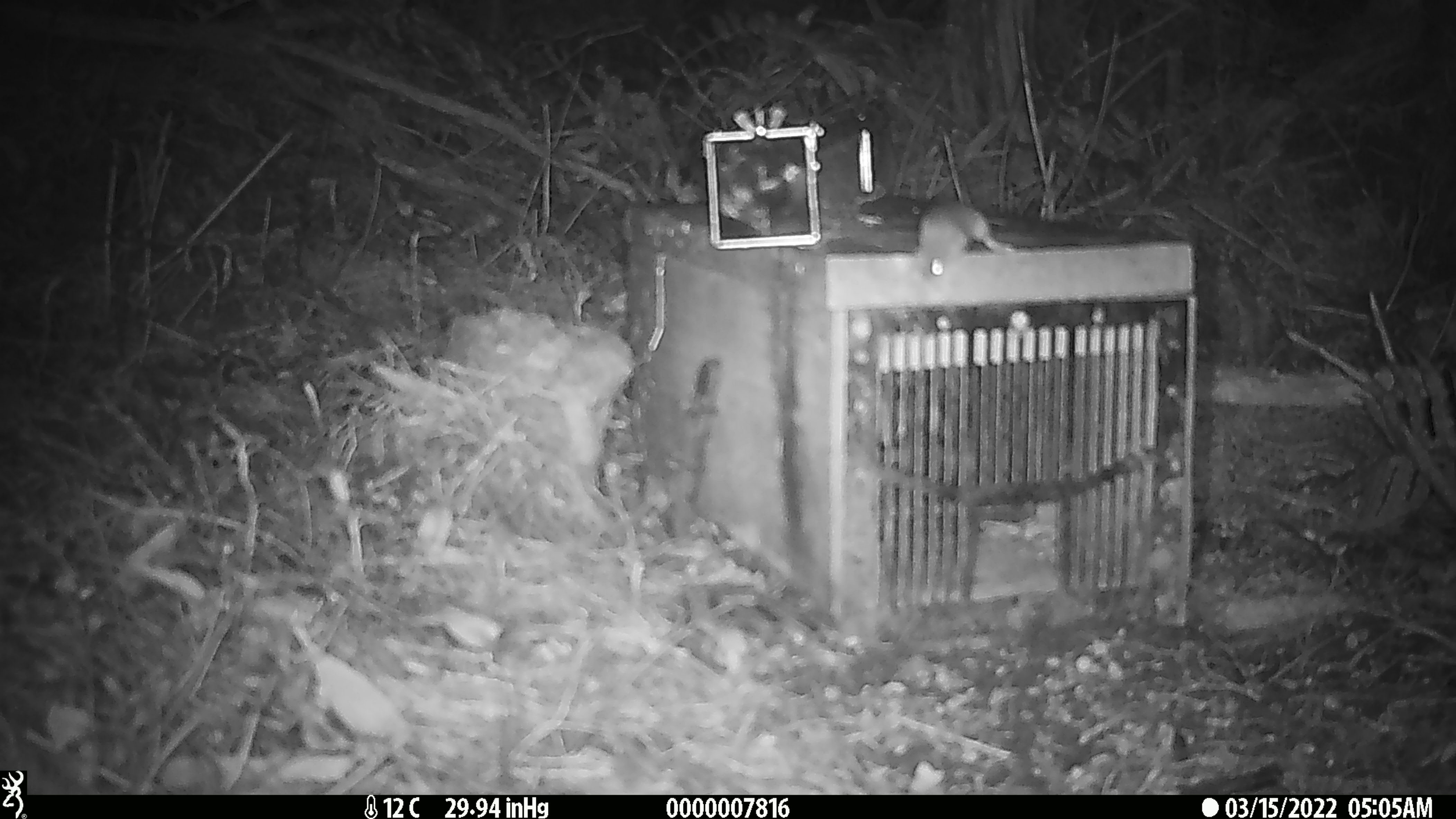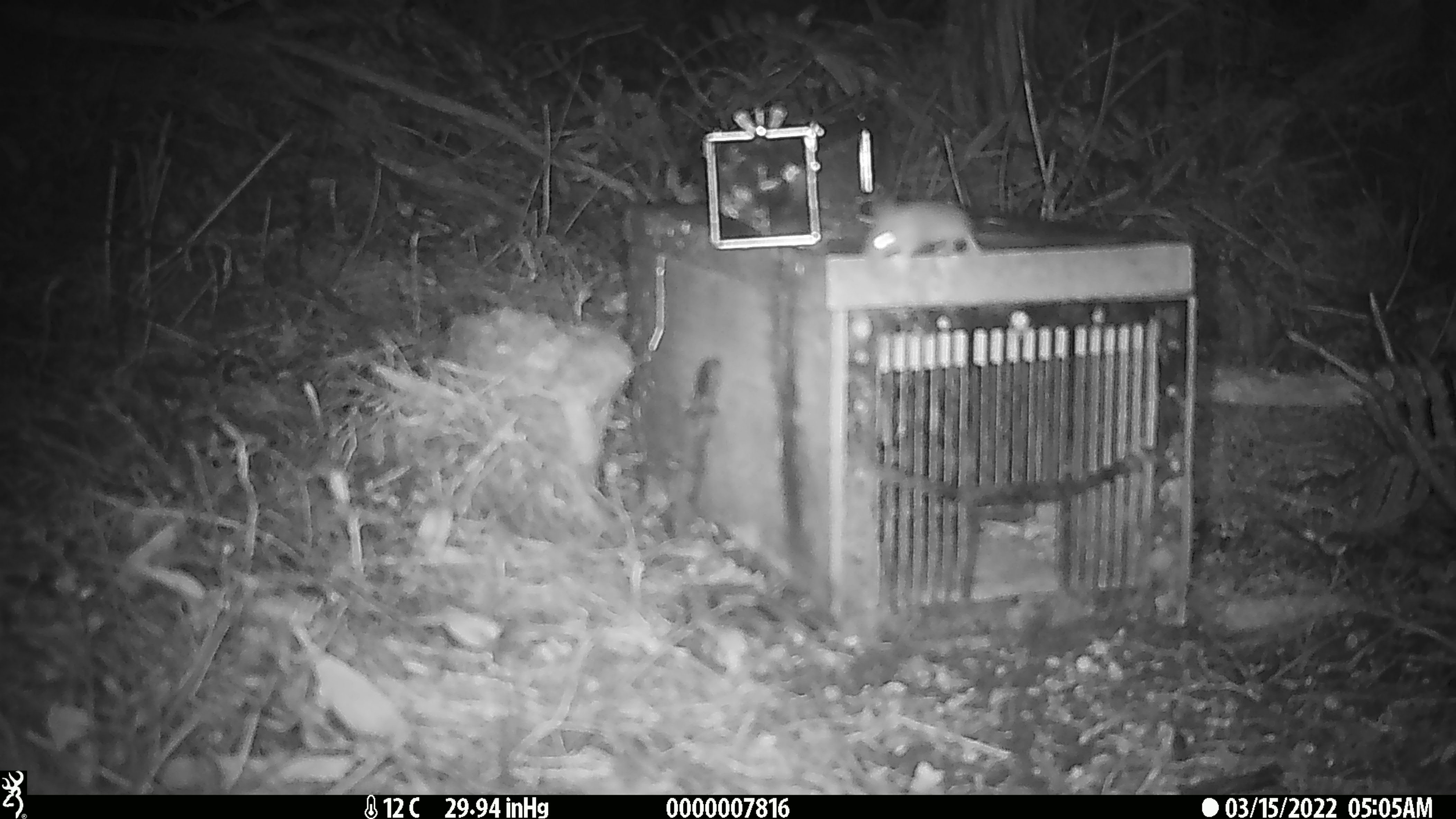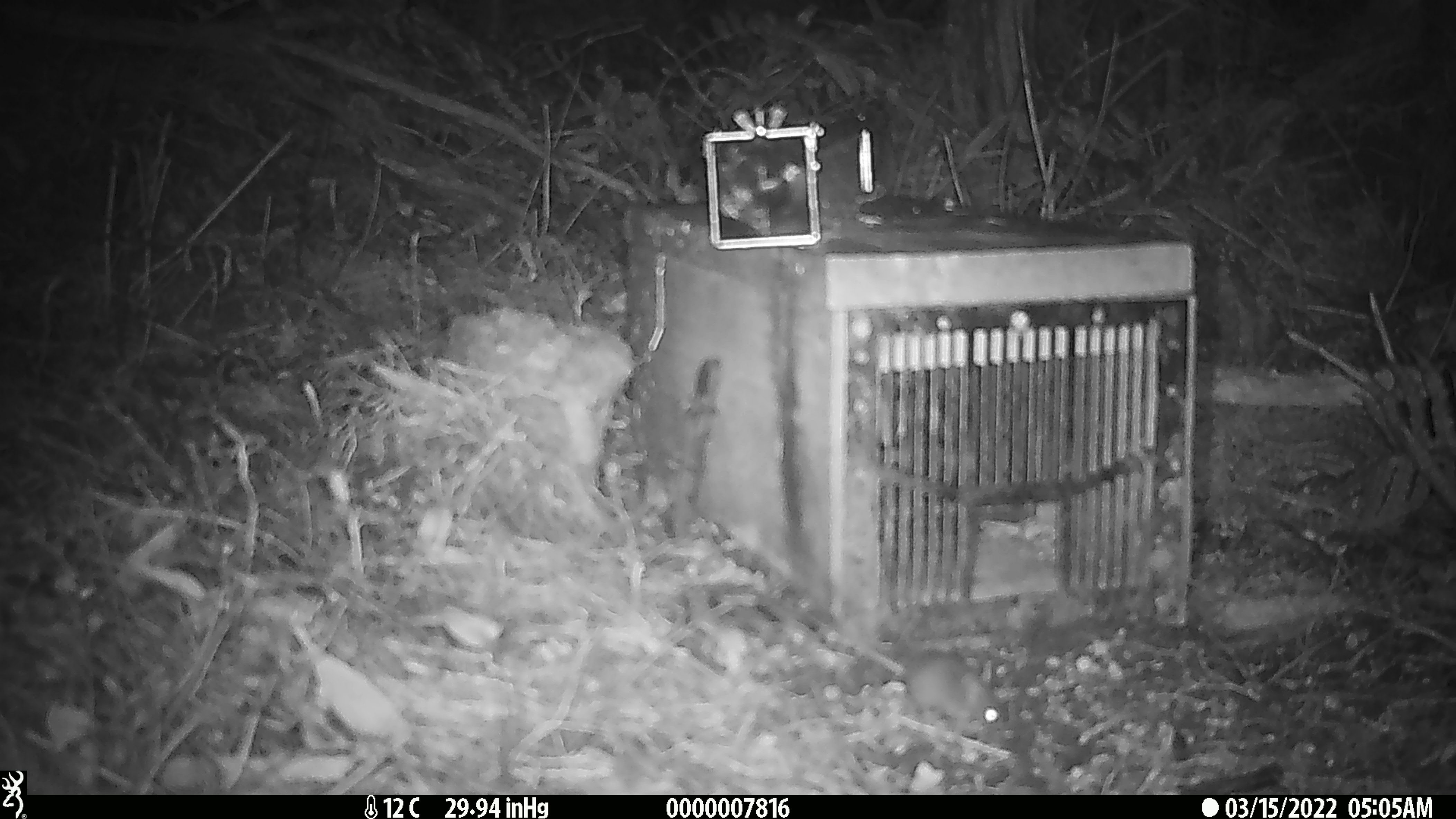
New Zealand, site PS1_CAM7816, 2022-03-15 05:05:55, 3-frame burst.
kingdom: Animalia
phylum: Chordata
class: Mammalia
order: Rodentia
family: Muridae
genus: Mus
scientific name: Mus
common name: mouse